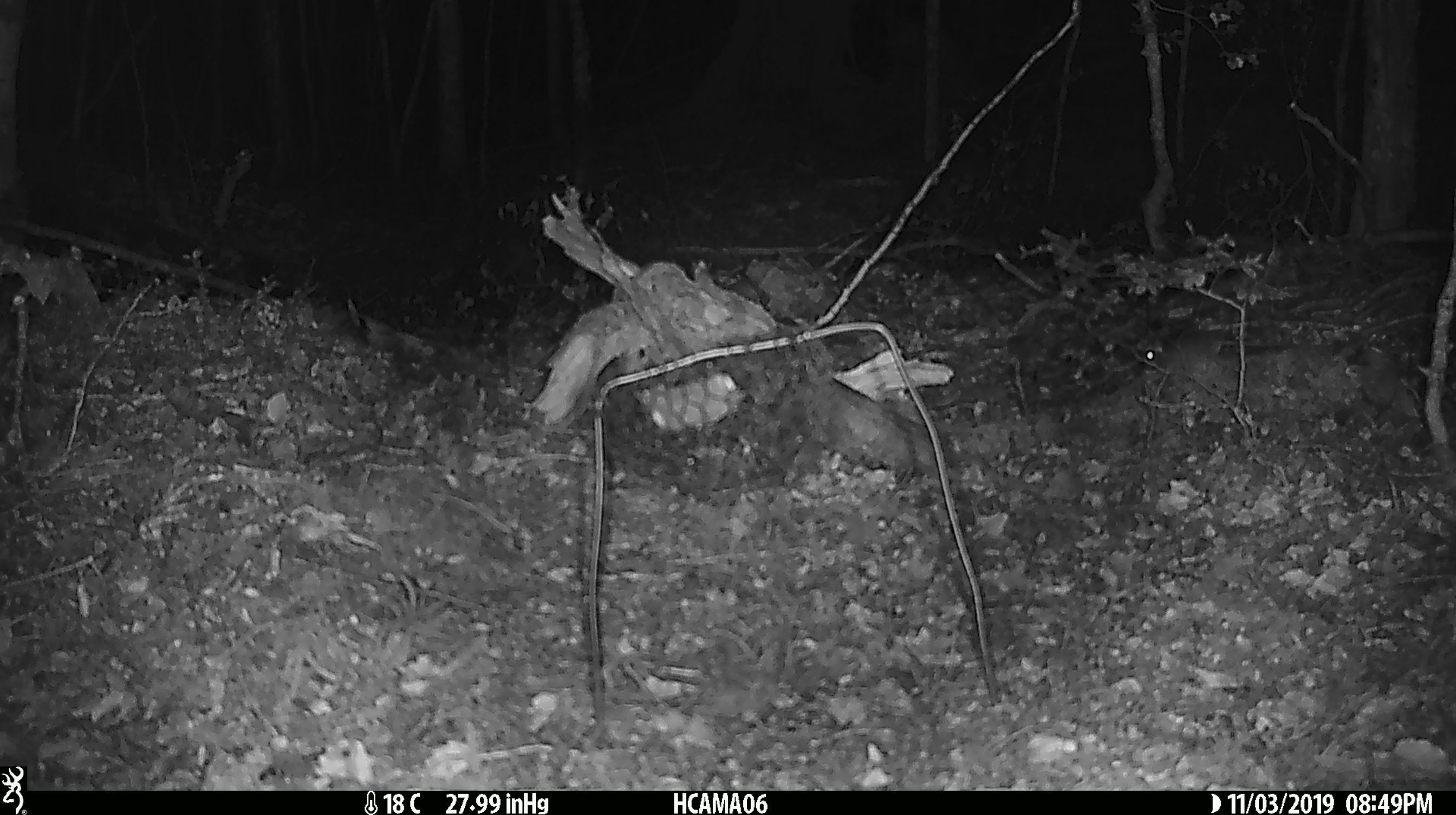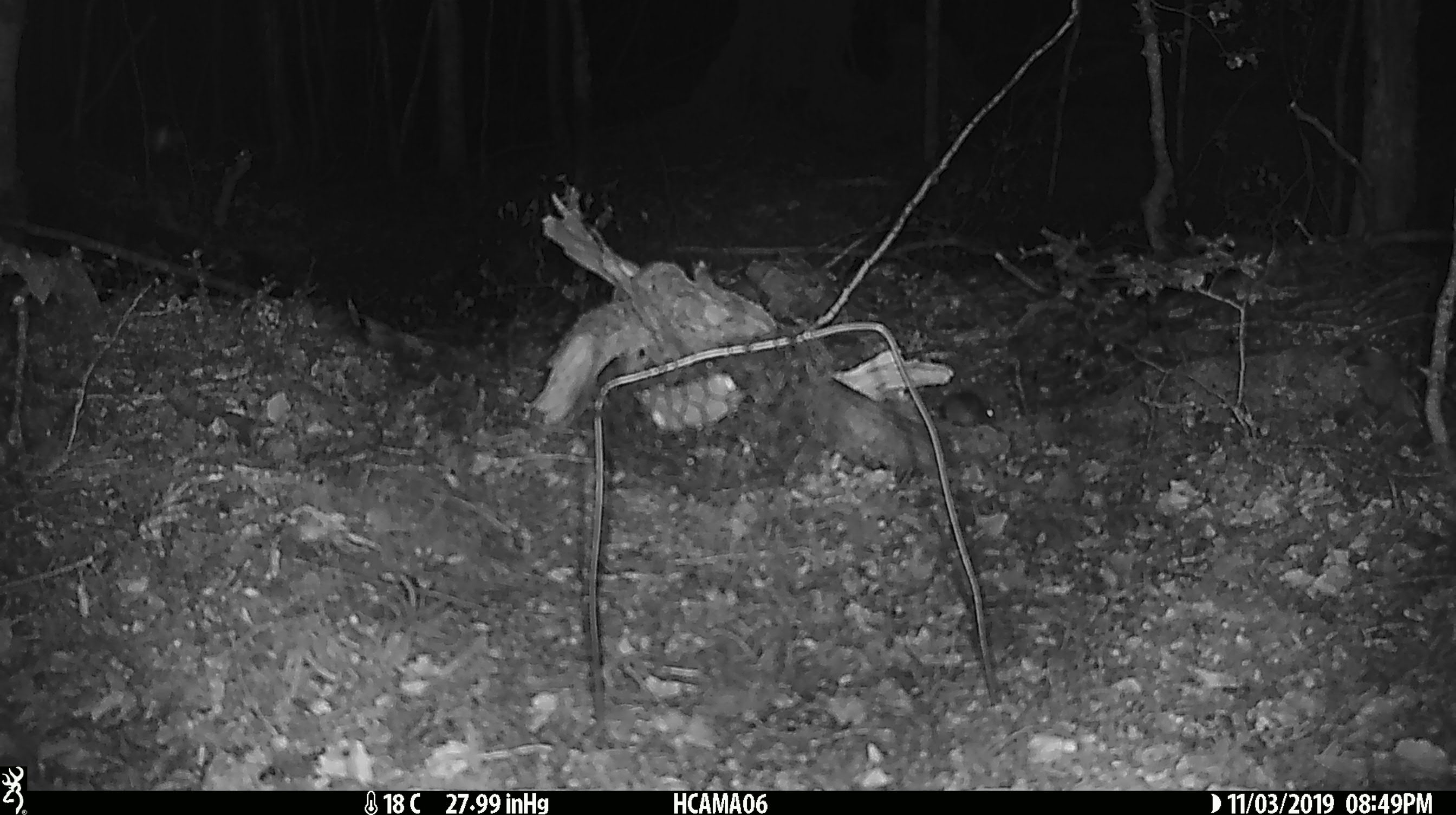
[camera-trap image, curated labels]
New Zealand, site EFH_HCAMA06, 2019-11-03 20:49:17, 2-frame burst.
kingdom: Animalia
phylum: Chordata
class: Mammalia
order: Rodentia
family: Muridae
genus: Mus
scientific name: Mus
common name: mouse